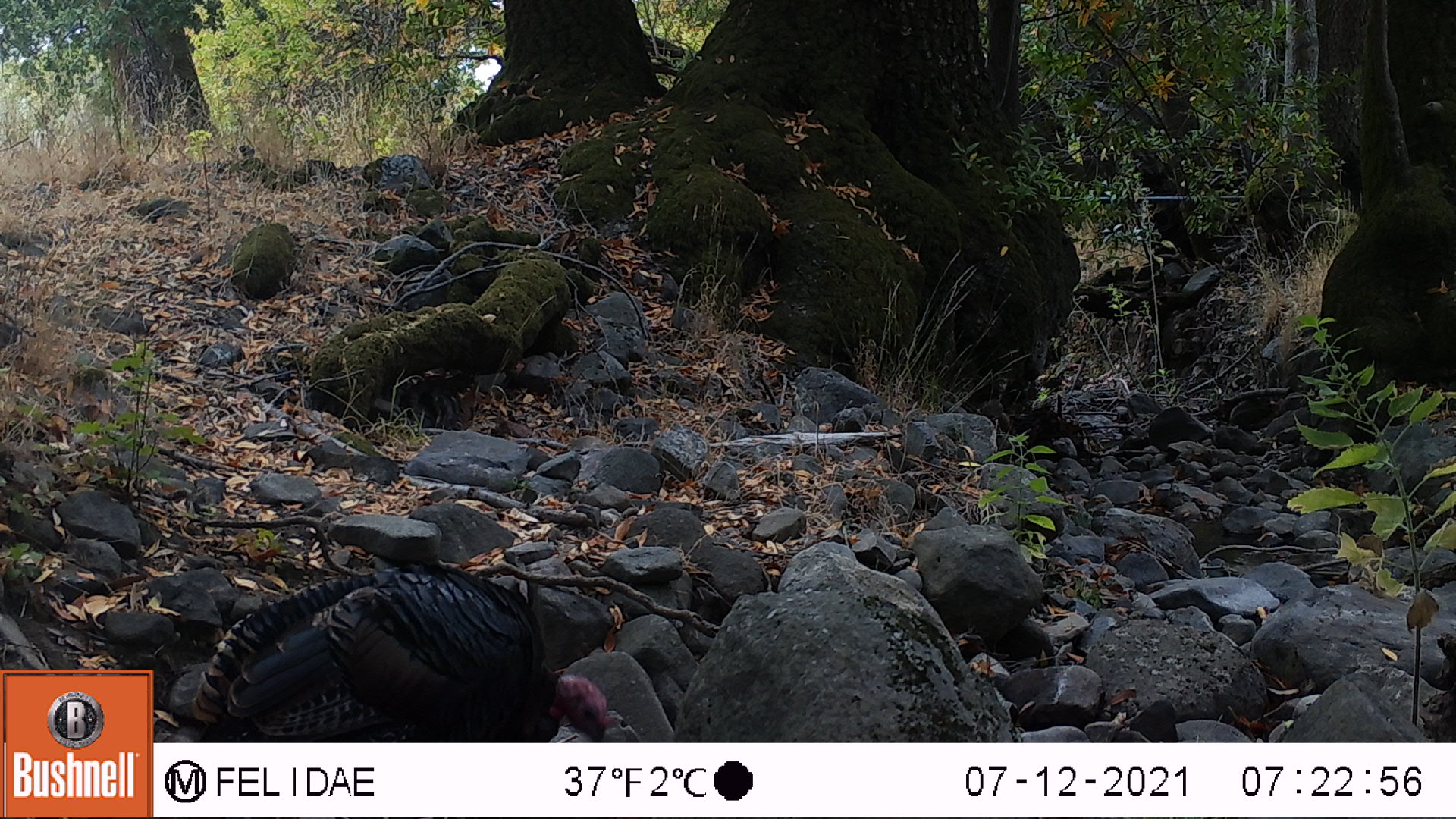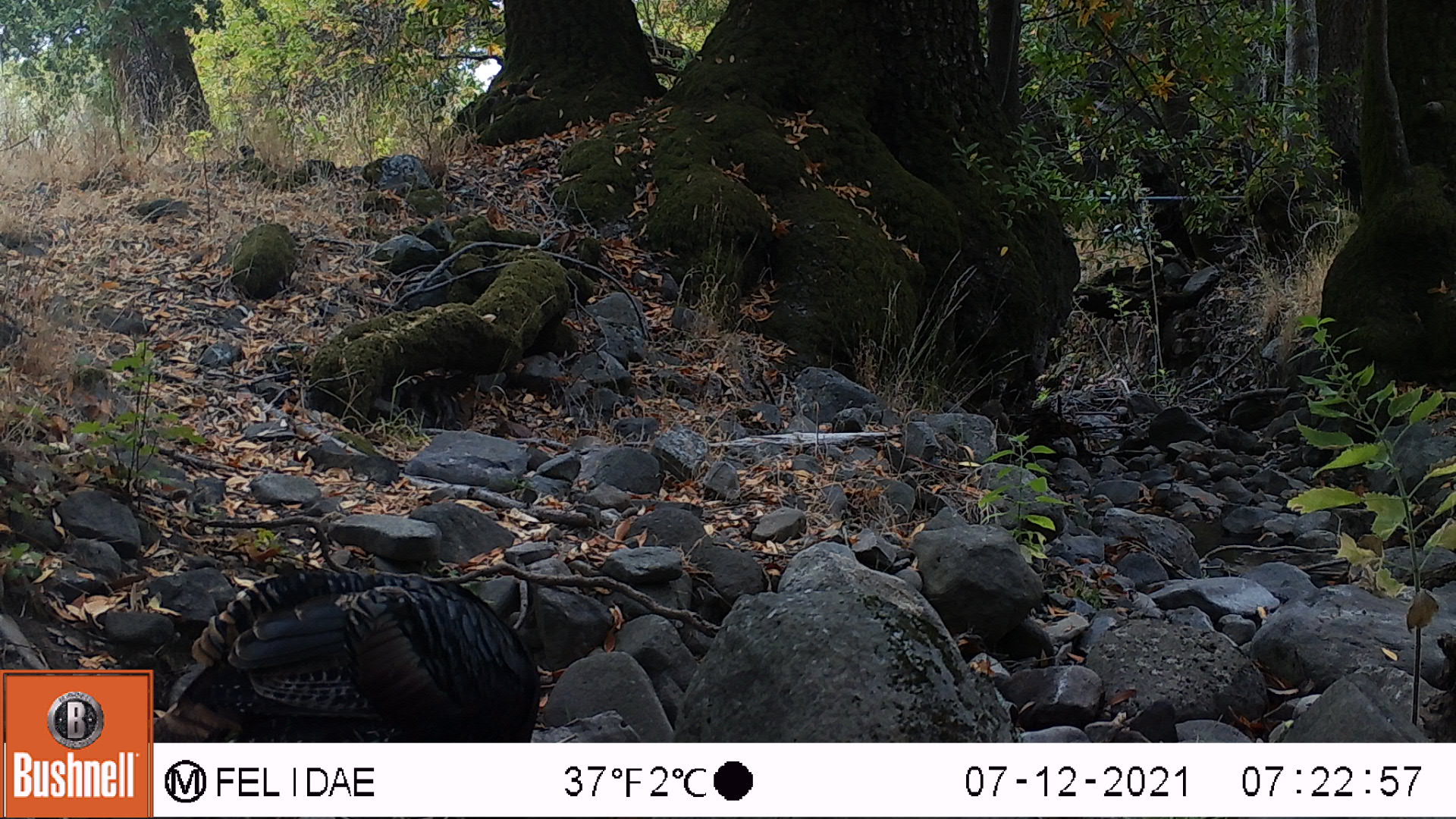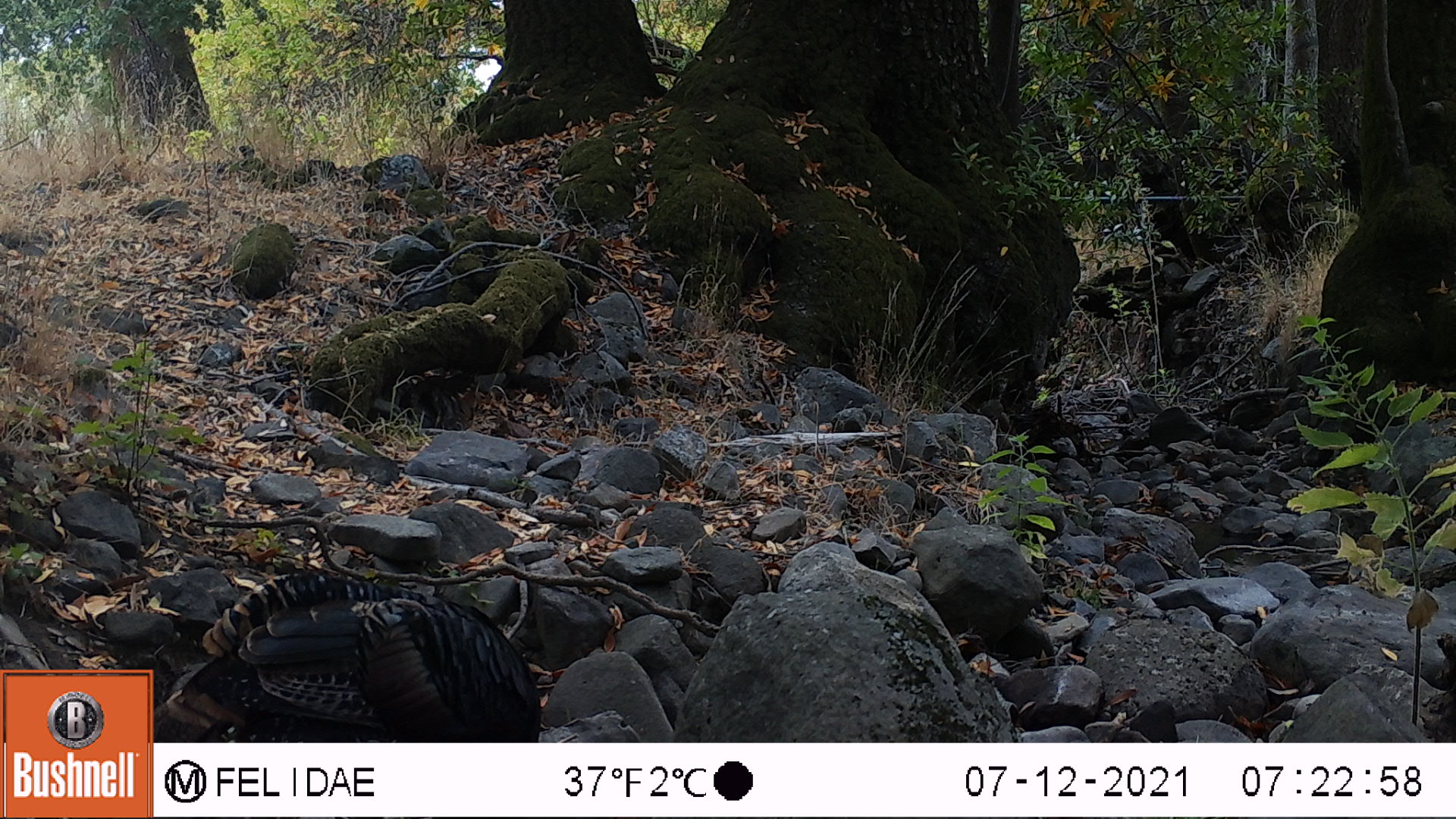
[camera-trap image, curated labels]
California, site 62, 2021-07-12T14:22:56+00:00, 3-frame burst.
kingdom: Animalia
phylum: Chordata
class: Aves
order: Galliformes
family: Phasianidae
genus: Meleagris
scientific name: Meleagris gallopavo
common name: turkey